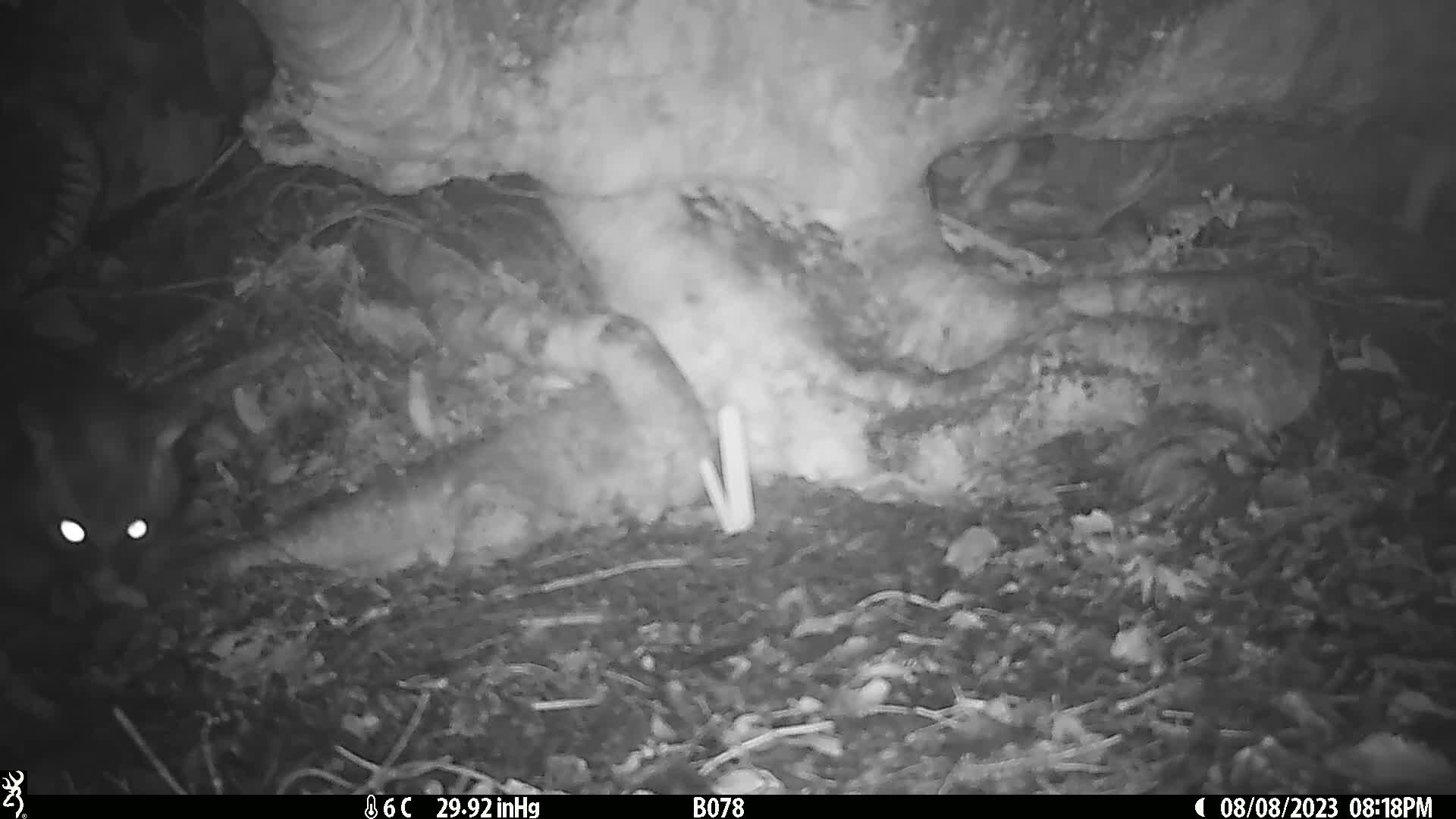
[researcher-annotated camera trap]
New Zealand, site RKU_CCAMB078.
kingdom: Animalia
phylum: Chordata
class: Mammalia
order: Diprotodontia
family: Phalangeridae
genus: Trichosurus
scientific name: Trichosurus vulpecula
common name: common brushtail possum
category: possum